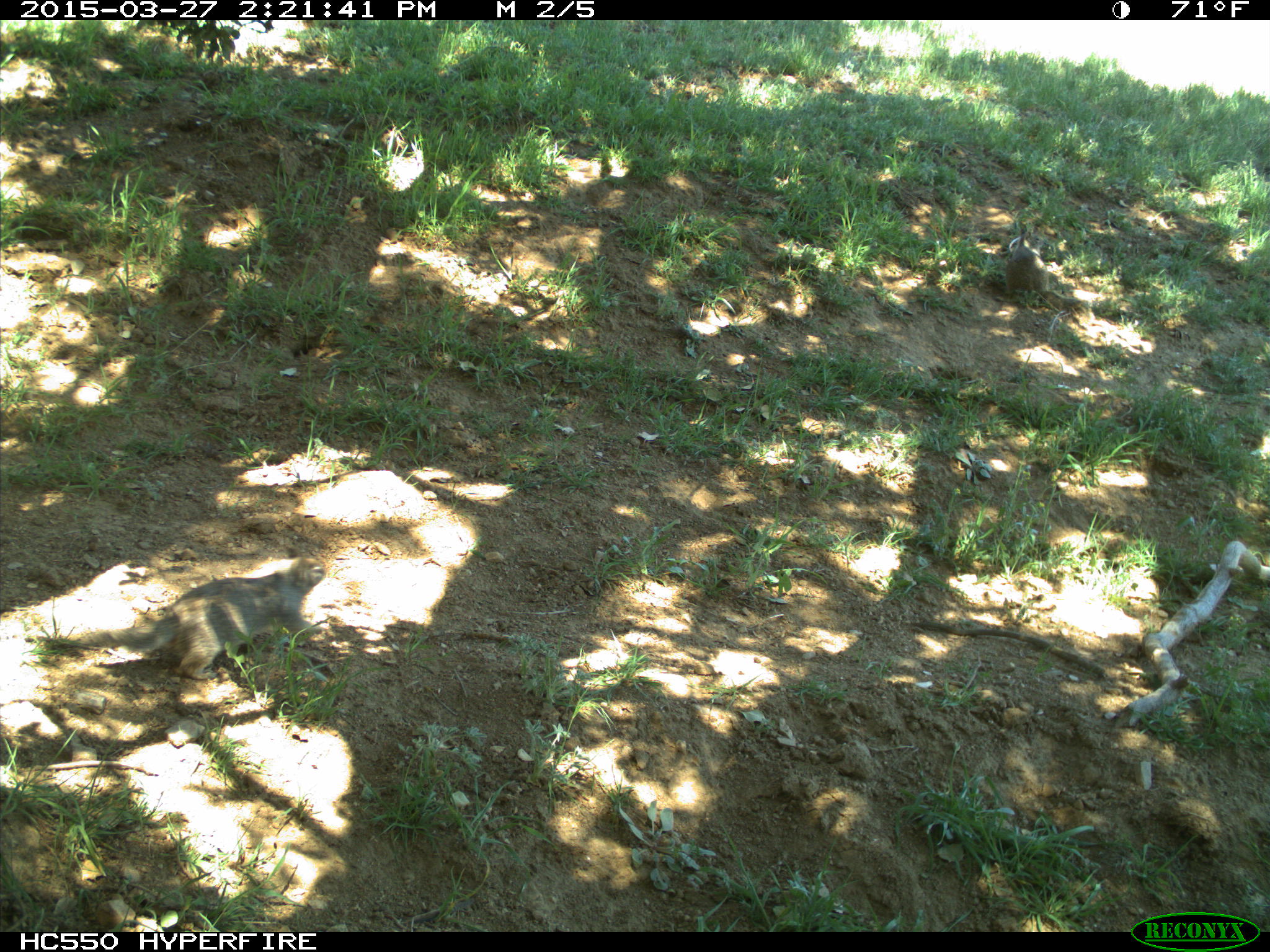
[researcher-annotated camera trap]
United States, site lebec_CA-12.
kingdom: Animalia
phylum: Chordata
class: Mammalia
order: Rodentia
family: Sciuridae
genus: Otospermophilus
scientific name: Otospermophilus beecheyi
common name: california ground squirrel